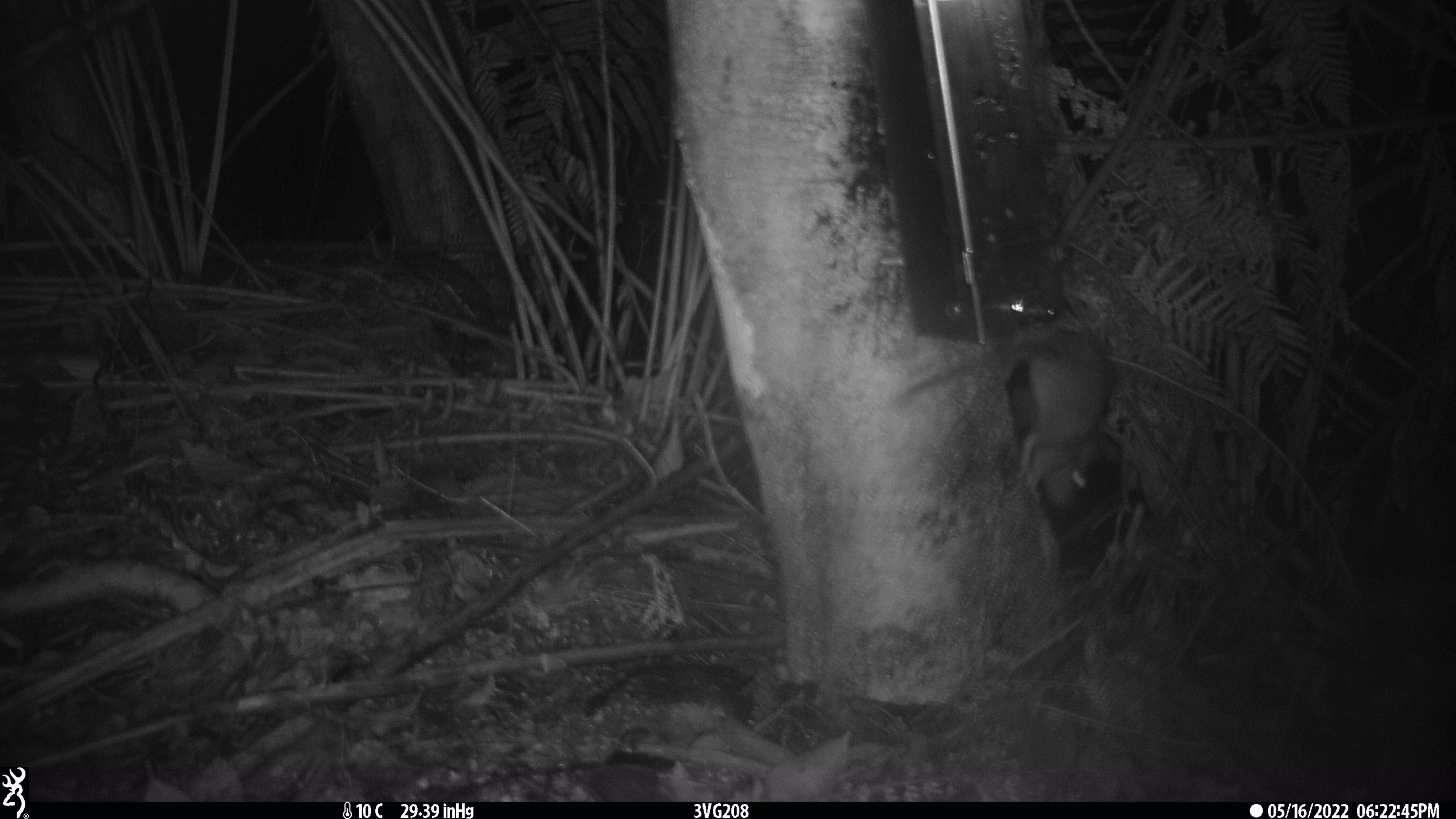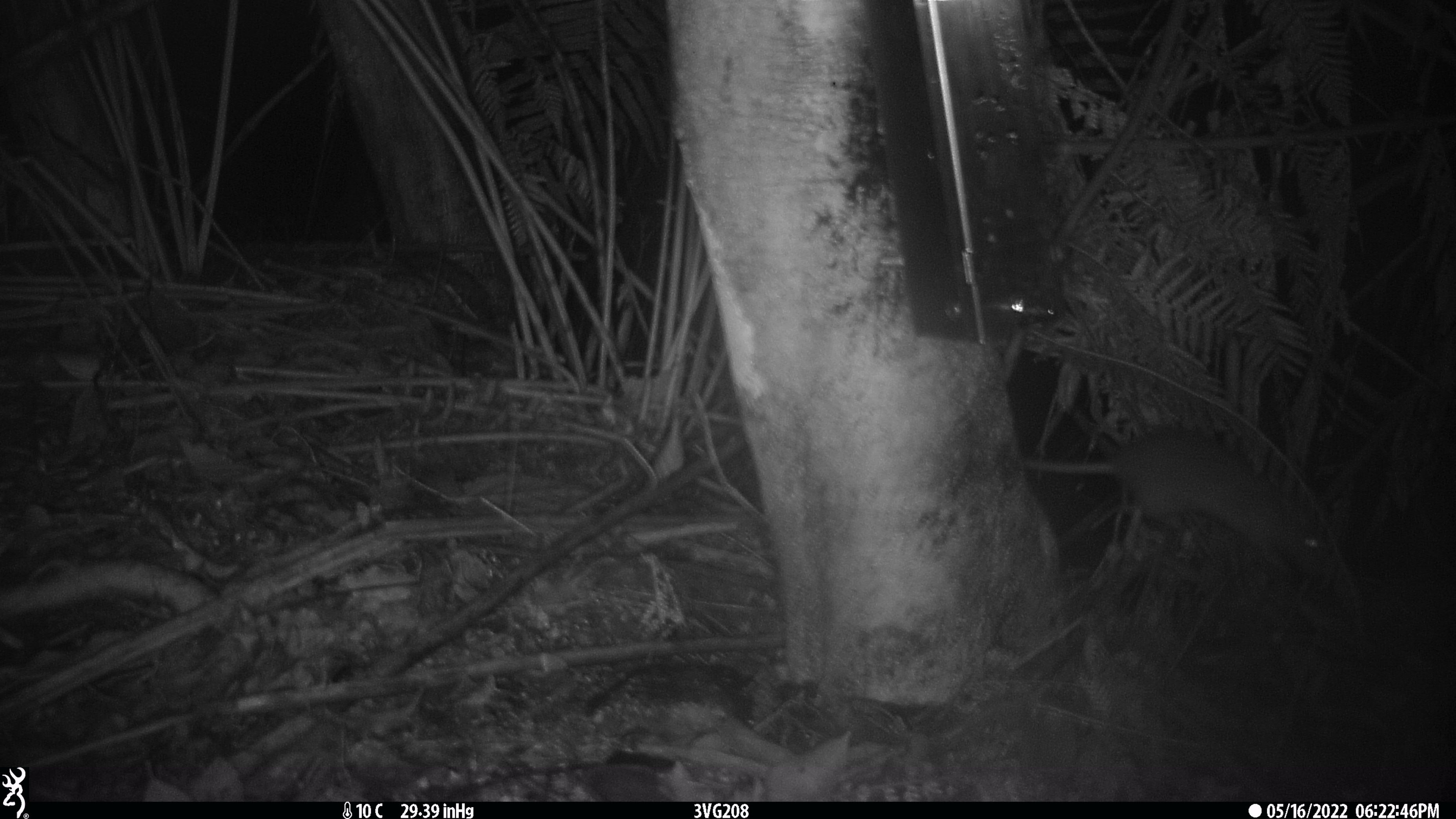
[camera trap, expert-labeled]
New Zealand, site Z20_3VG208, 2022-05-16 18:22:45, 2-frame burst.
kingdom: Animalia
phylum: Chordata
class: Mammalia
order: Rodentia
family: Muridae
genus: Rattus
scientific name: Rattus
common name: rat